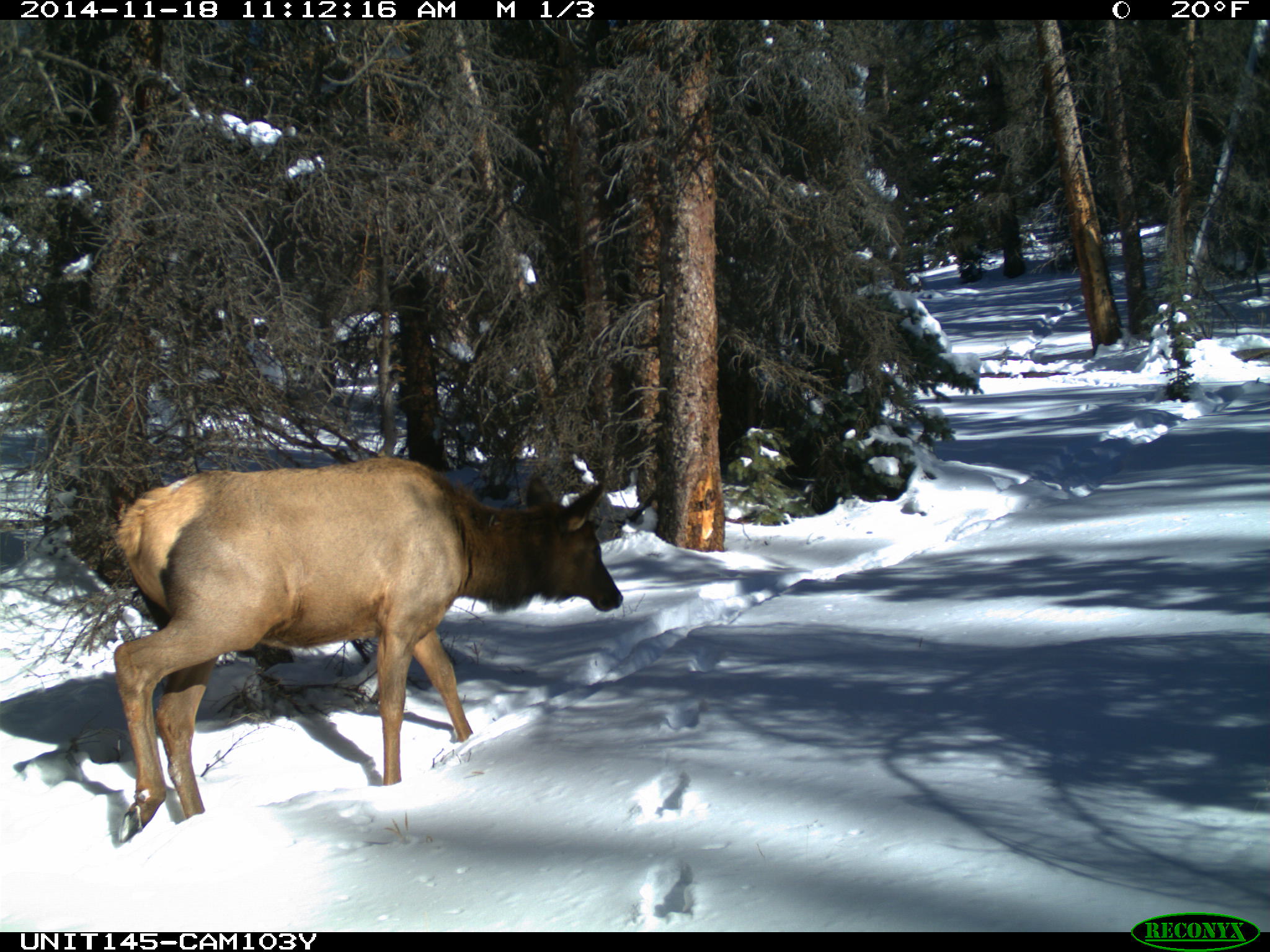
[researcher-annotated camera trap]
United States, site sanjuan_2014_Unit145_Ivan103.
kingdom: Animalia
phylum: Chordata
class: Mammalia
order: Artiodactyla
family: Cervidae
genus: Cervus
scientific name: Cervus elaphus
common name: red deer